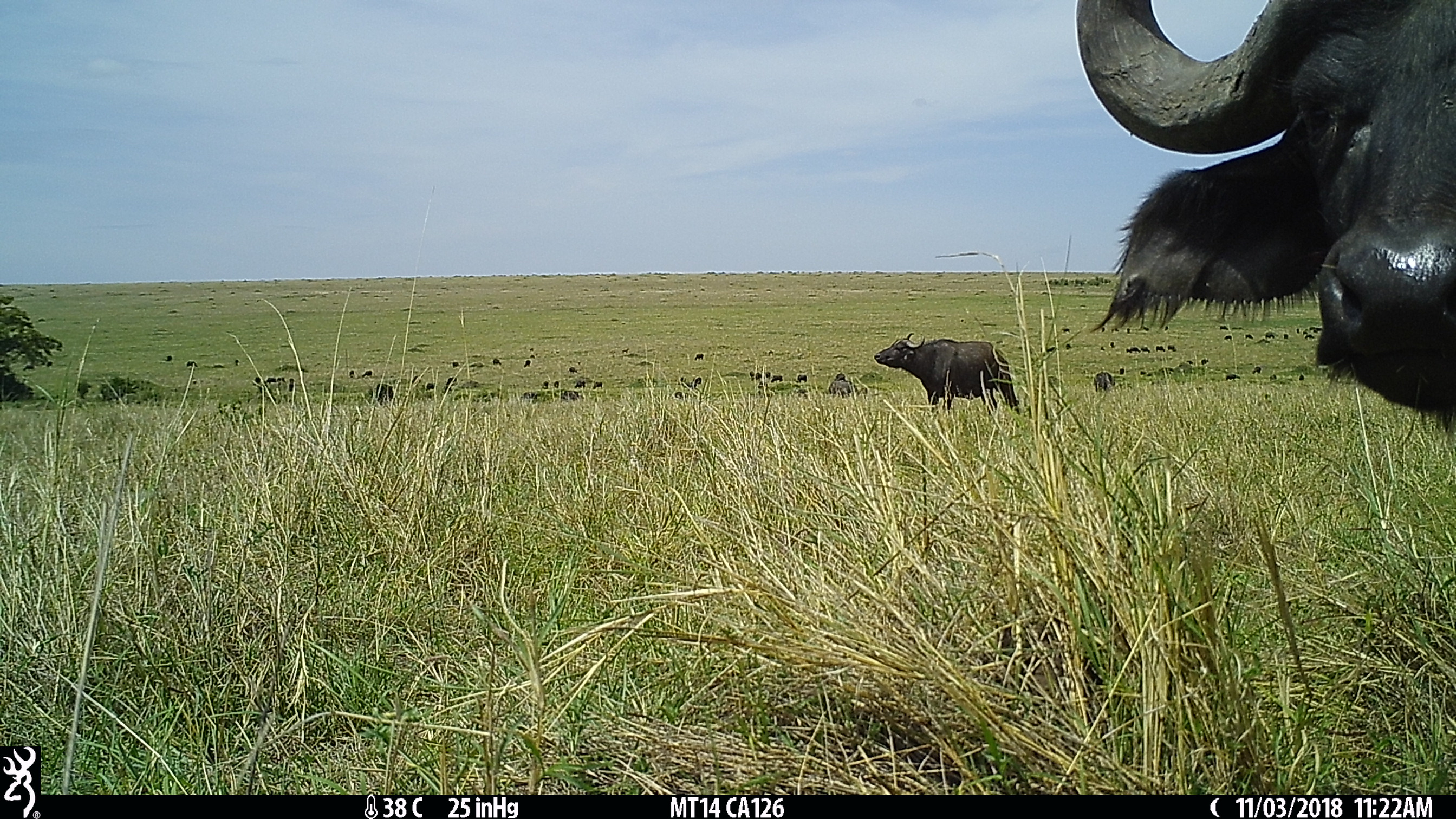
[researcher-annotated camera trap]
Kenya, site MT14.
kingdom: Animalia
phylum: Chordata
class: Mammalia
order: Artiodactyla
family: Bovidae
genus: Syncerus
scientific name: Syncerus caffer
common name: buffalo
Buffalo (Syncerus caffer).